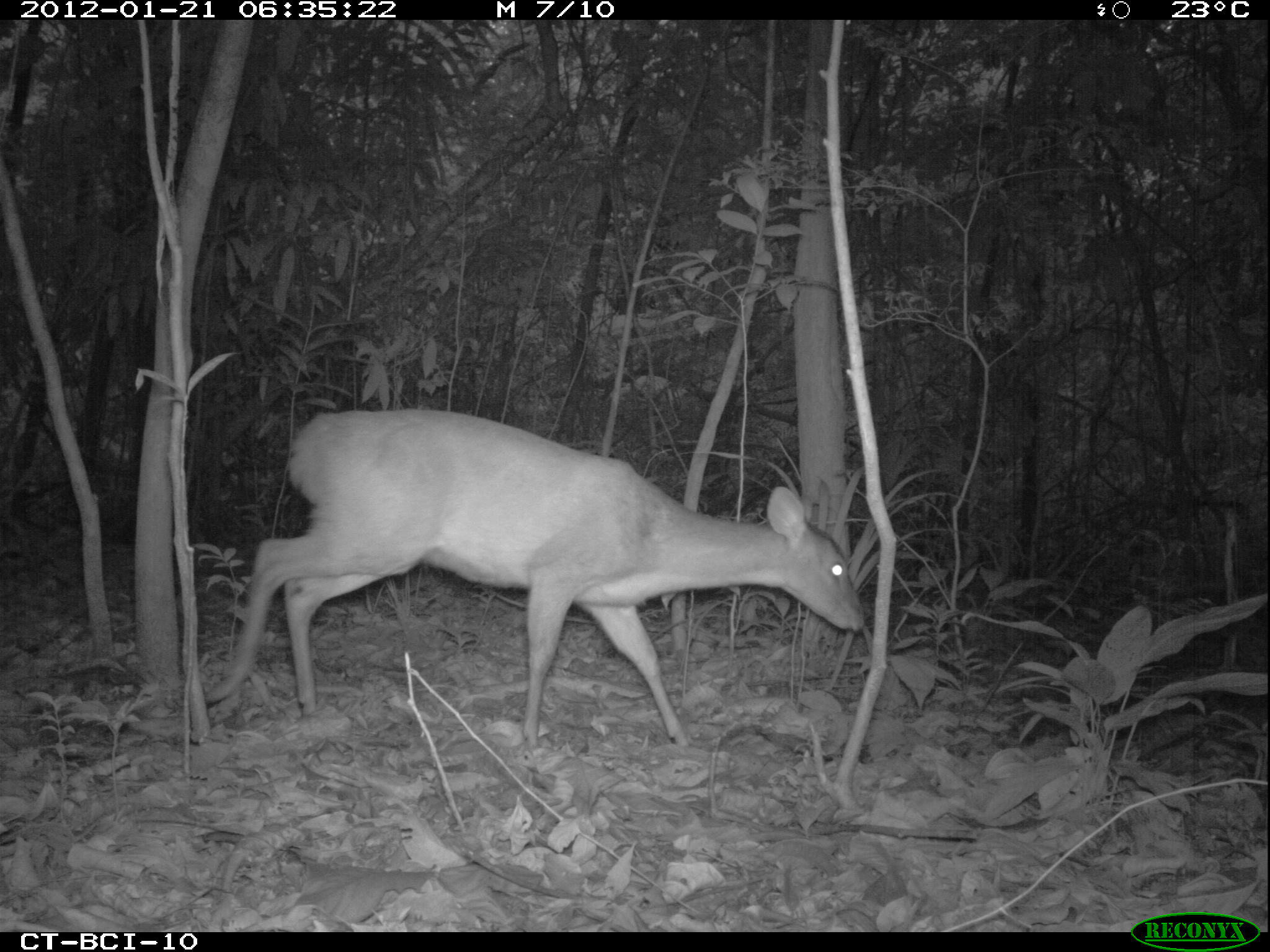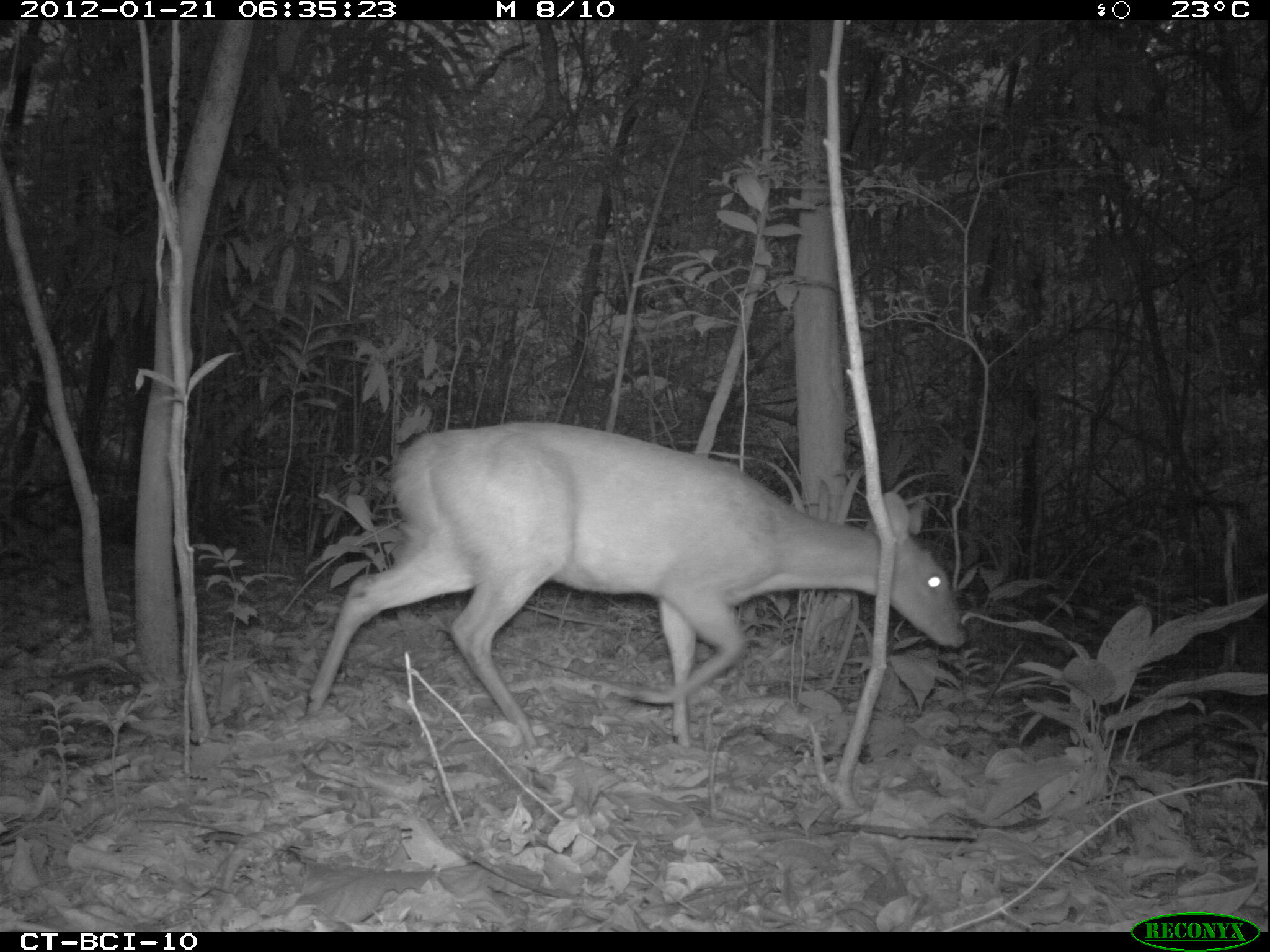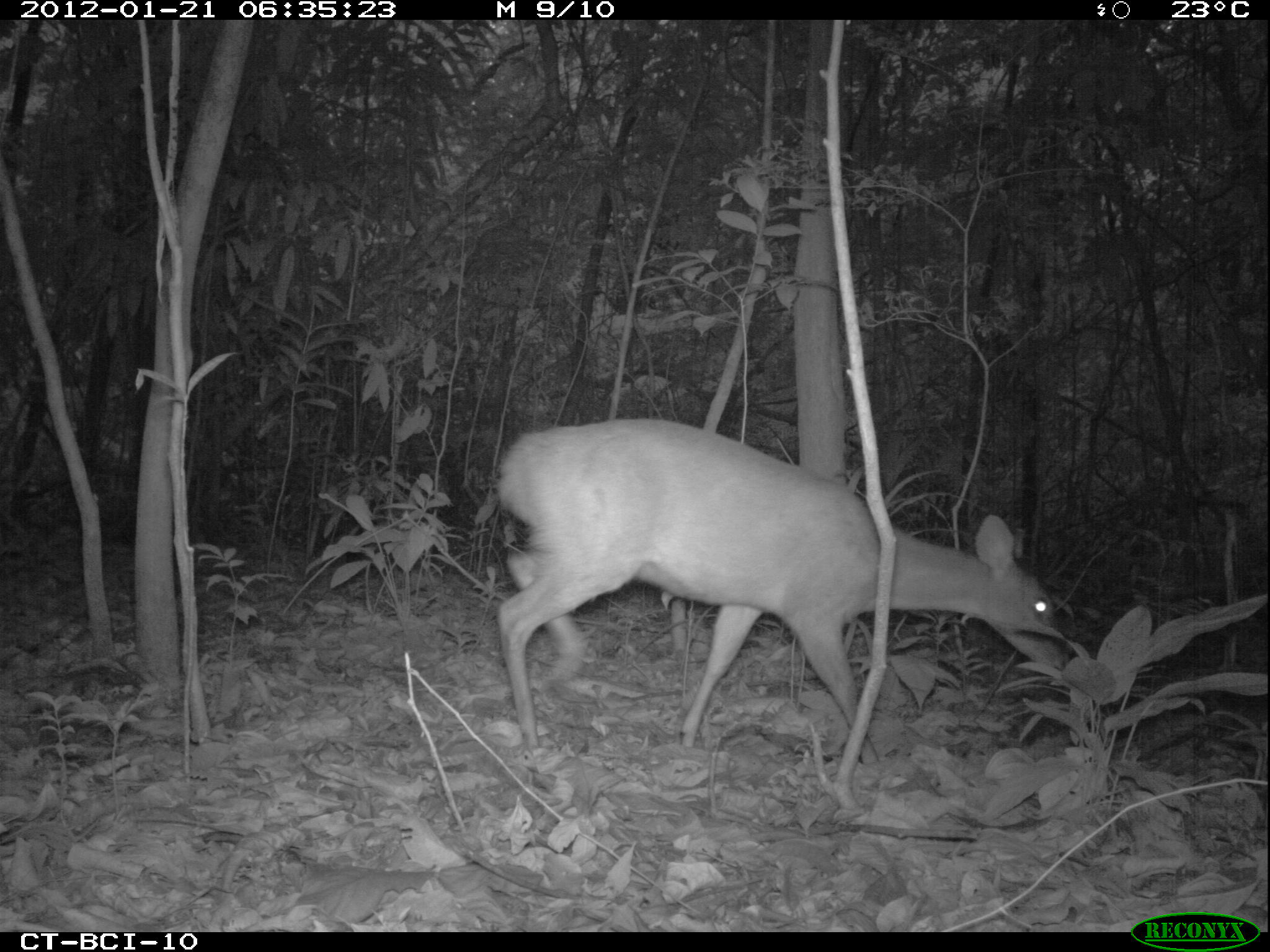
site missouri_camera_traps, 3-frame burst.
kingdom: Animalia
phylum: Chordata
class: Mammalia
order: Artiodactyla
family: Cervidae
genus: Mazama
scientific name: Mazama americana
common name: red brocket deer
Red brocket deer (Mazama americana). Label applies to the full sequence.